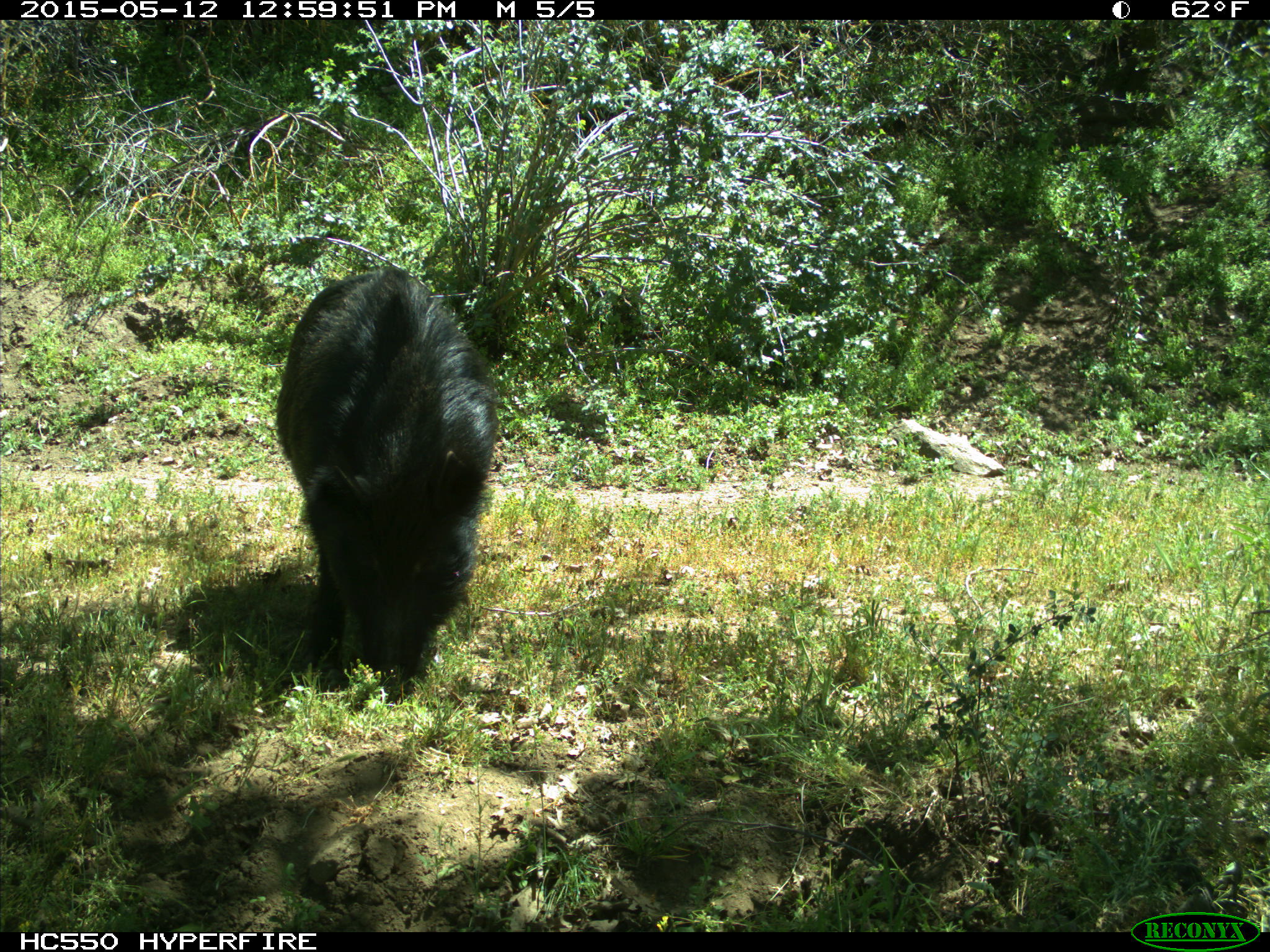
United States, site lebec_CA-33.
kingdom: Animalia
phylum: Chordata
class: Mammalia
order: Artiodactyla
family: Suidae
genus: Sus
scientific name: Sus scrofa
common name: wild boar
Sus scrofa (wild boar).